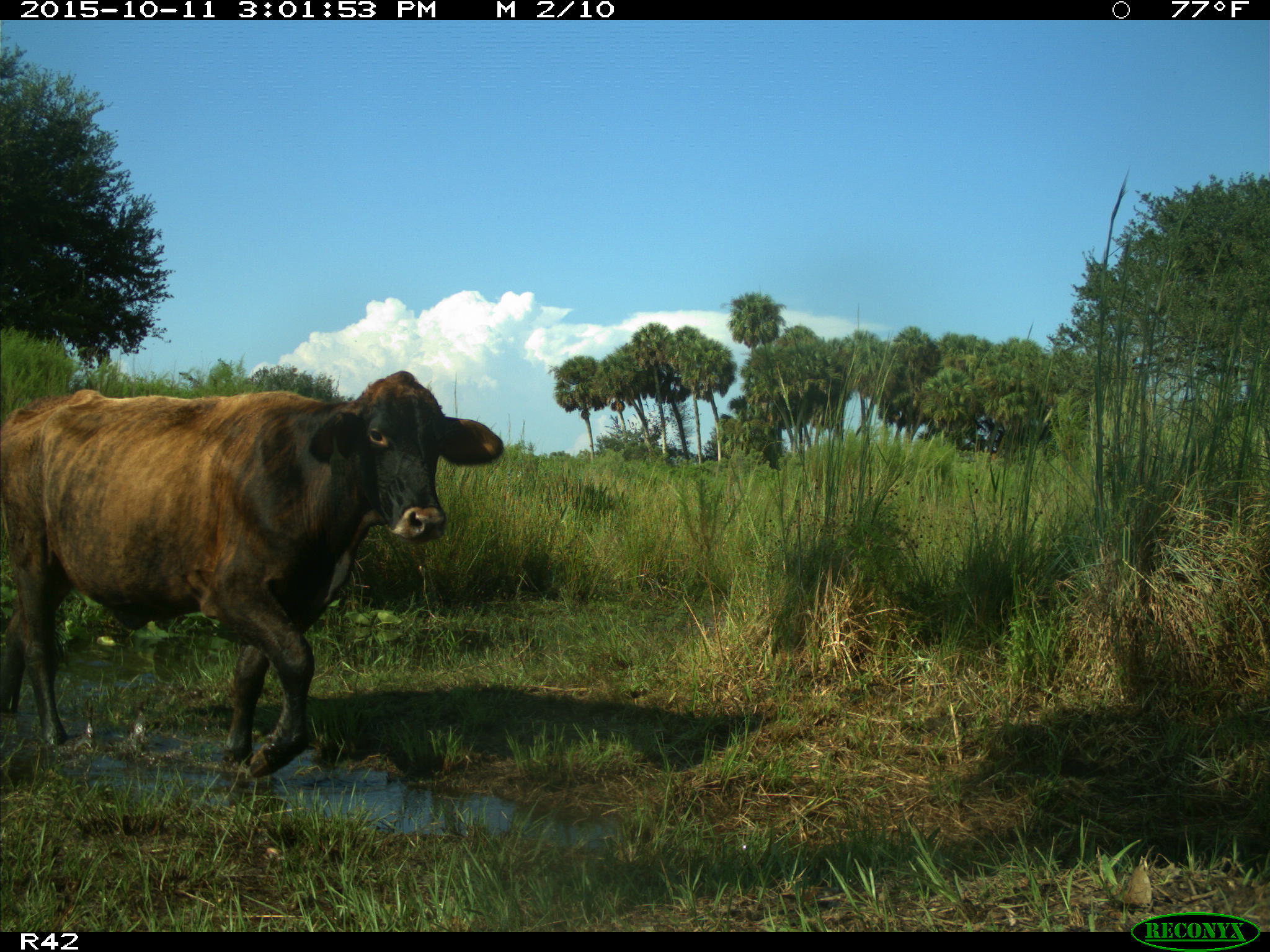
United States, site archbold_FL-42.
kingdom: Animalia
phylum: Chordata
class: Mammalia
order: Artiodactyla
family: Bovidae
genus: Bos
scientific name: Bos taurus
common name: domestic cow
Bos taurus (domestic cow).